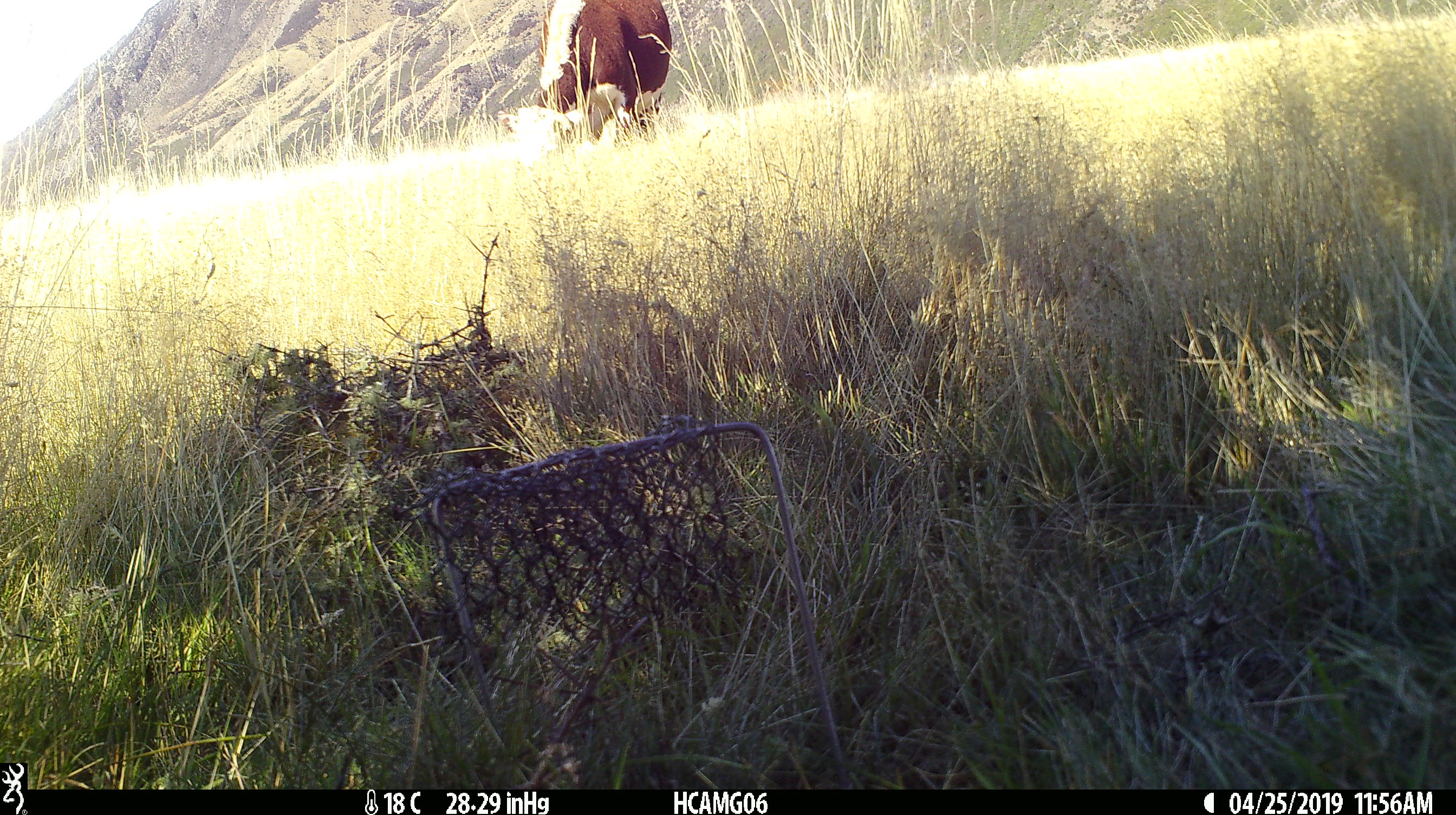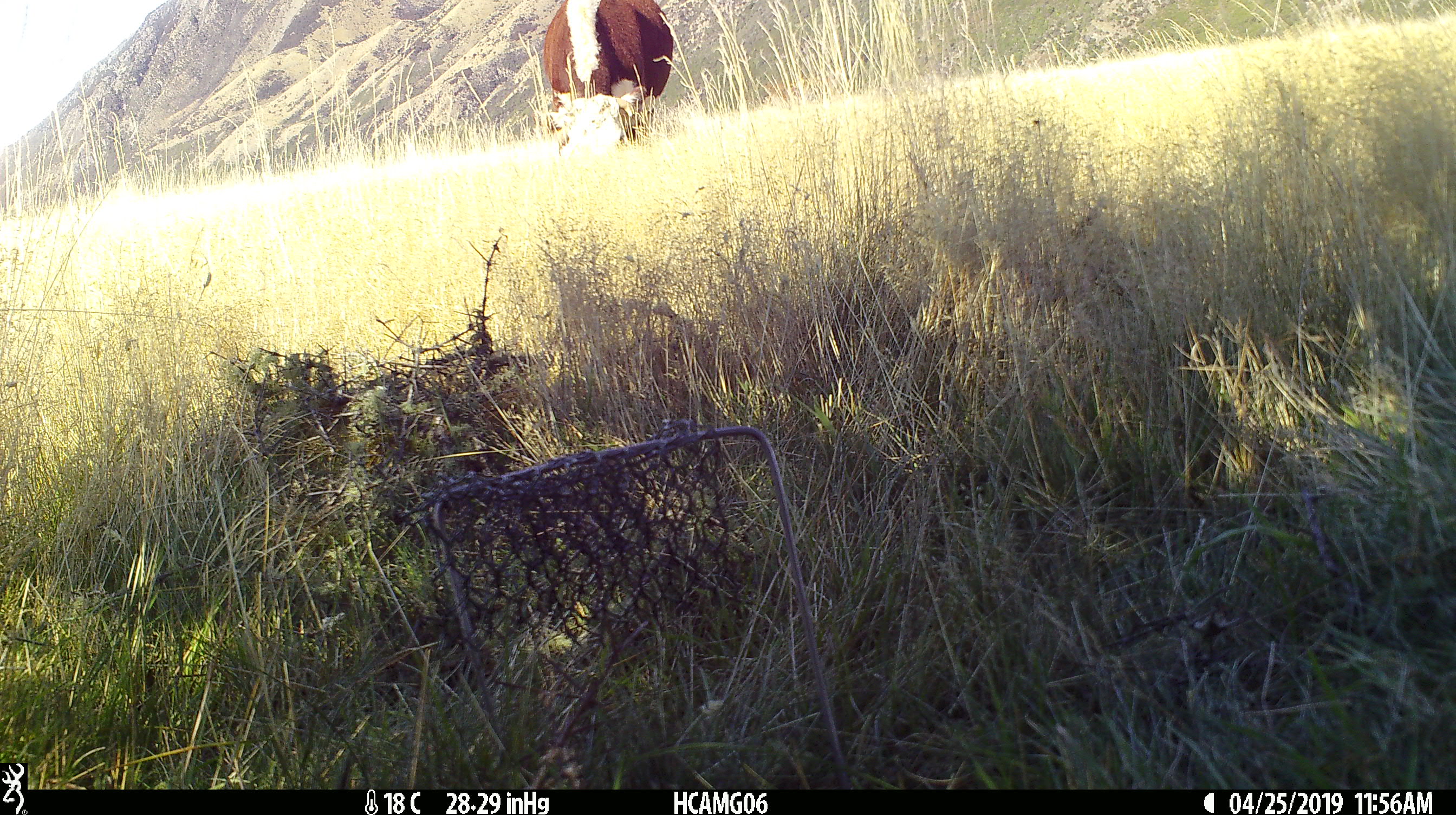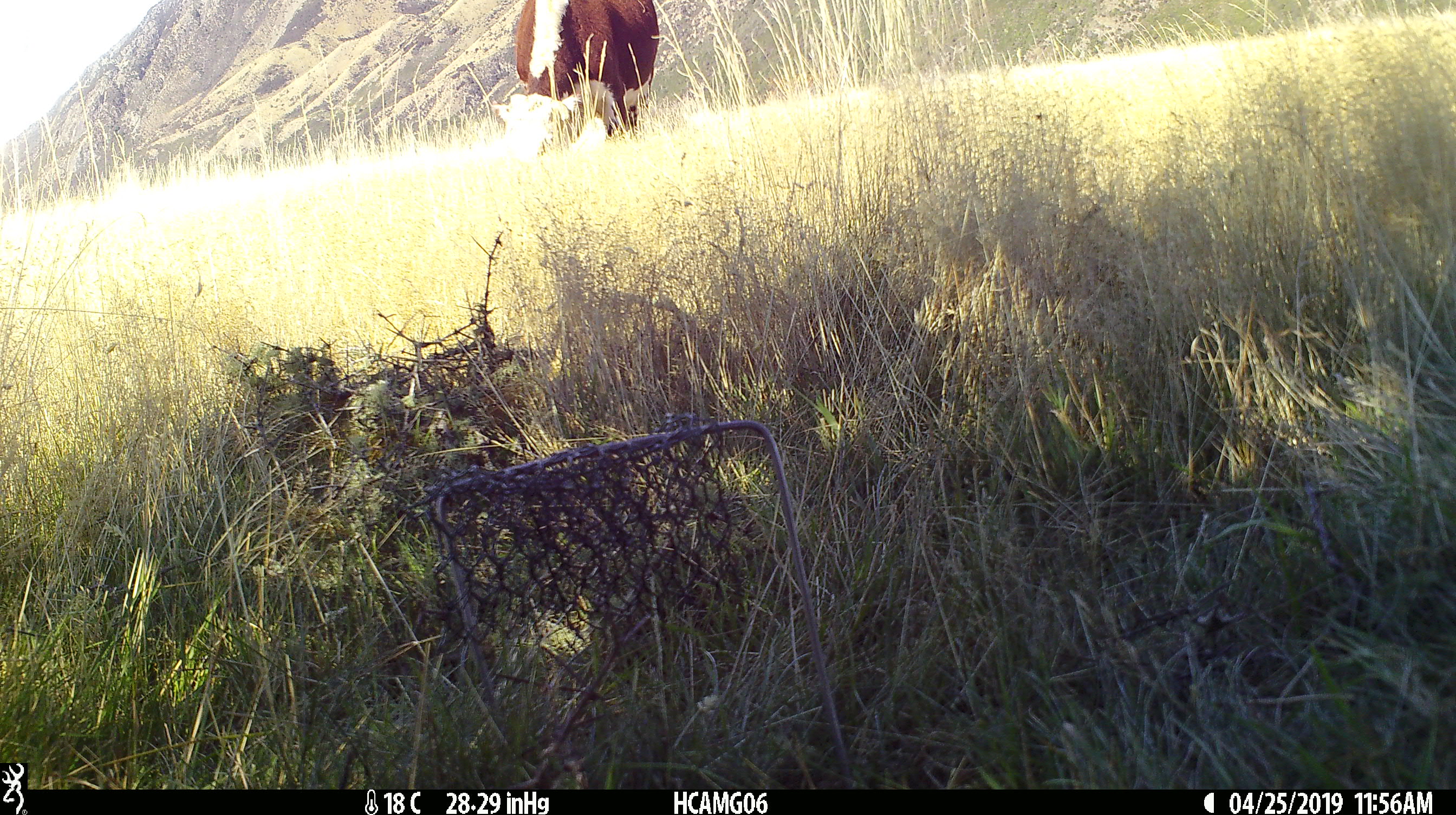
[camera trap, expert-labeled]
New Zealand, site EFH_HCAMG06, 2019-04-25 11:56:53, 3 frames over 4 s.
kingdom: Animalia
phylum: Chordata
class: Mammalia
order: Artiodactyla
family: Bovidae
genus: Bos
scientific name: Bos taurus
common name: domestic cow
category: cow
Cow (domestic cow) (Bos taurus).